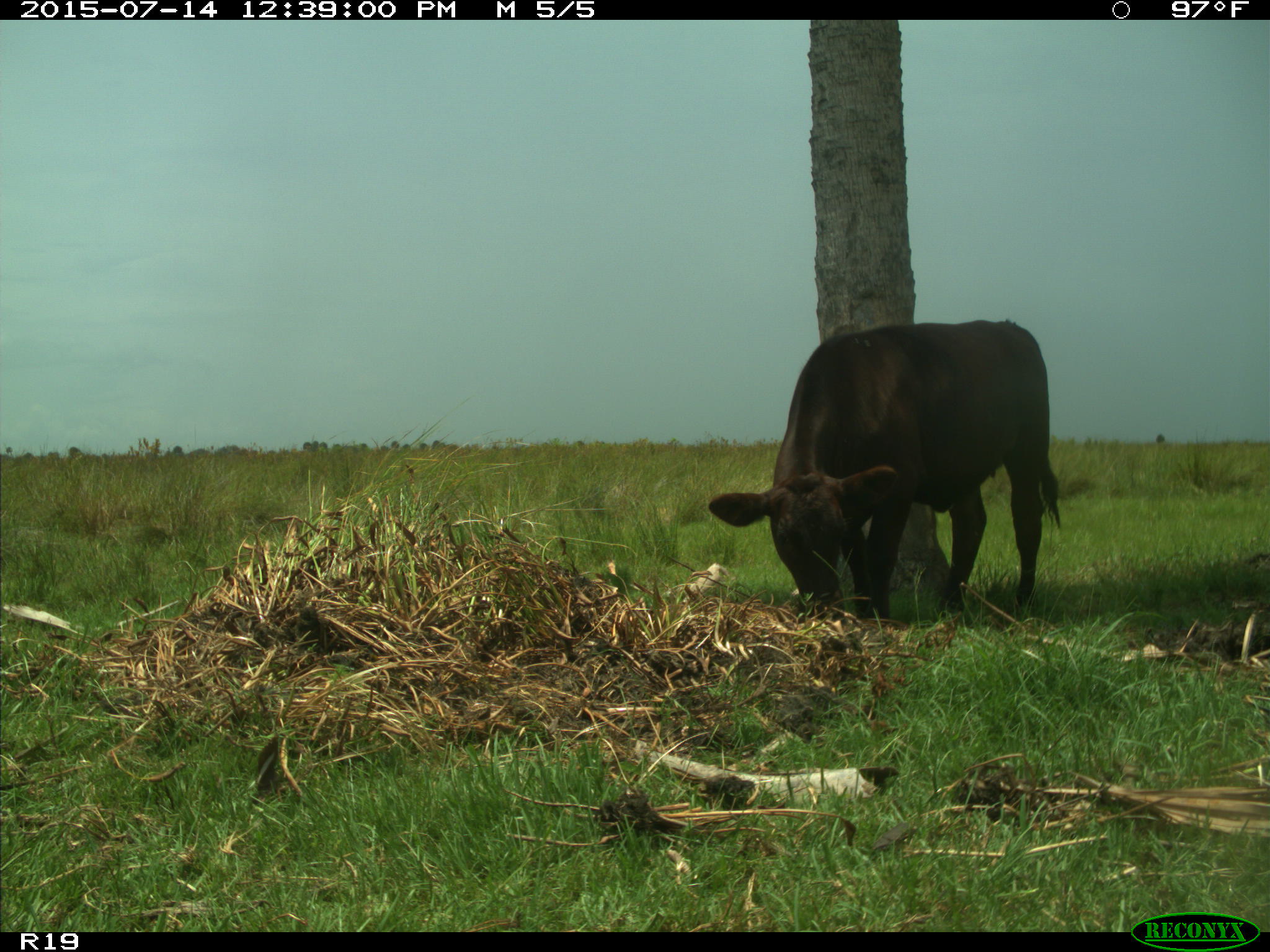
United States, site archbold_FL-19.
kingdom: Animalia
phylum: Chordata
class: Mammalia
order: Artiodactyla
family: Bovidae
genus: Bos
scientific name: Bos taurus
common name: domestic cow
Bos taurus (domestic cow).